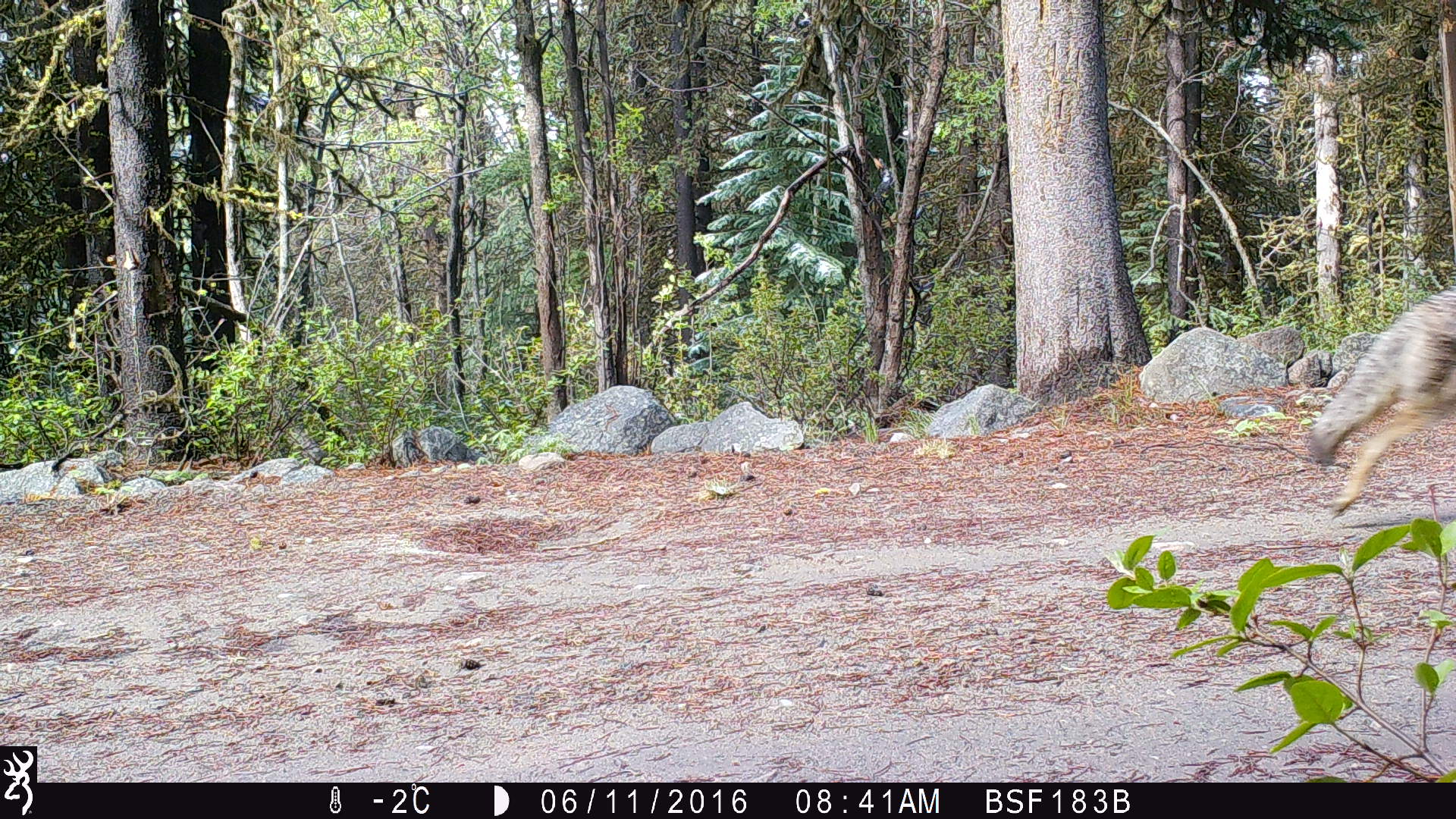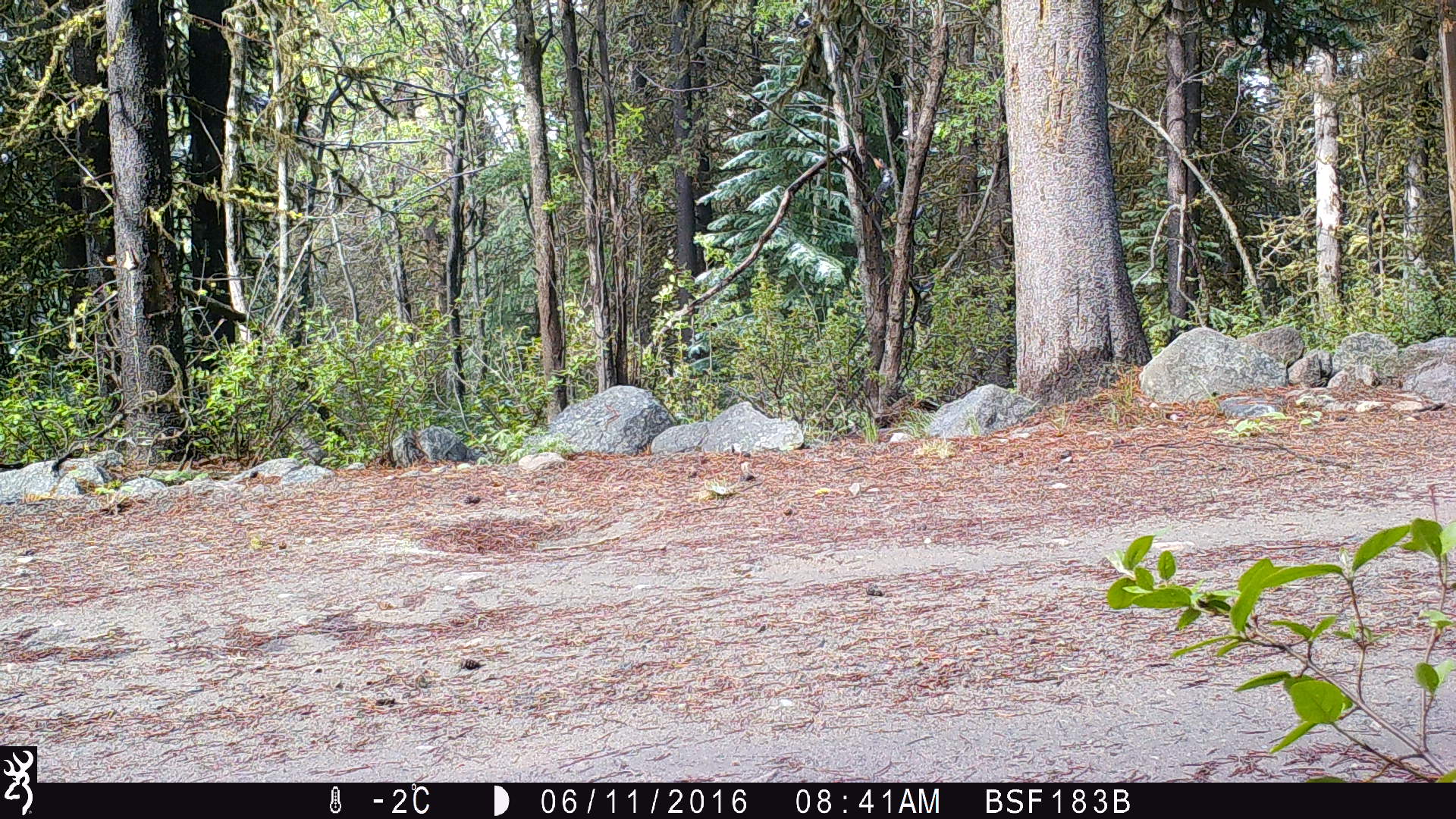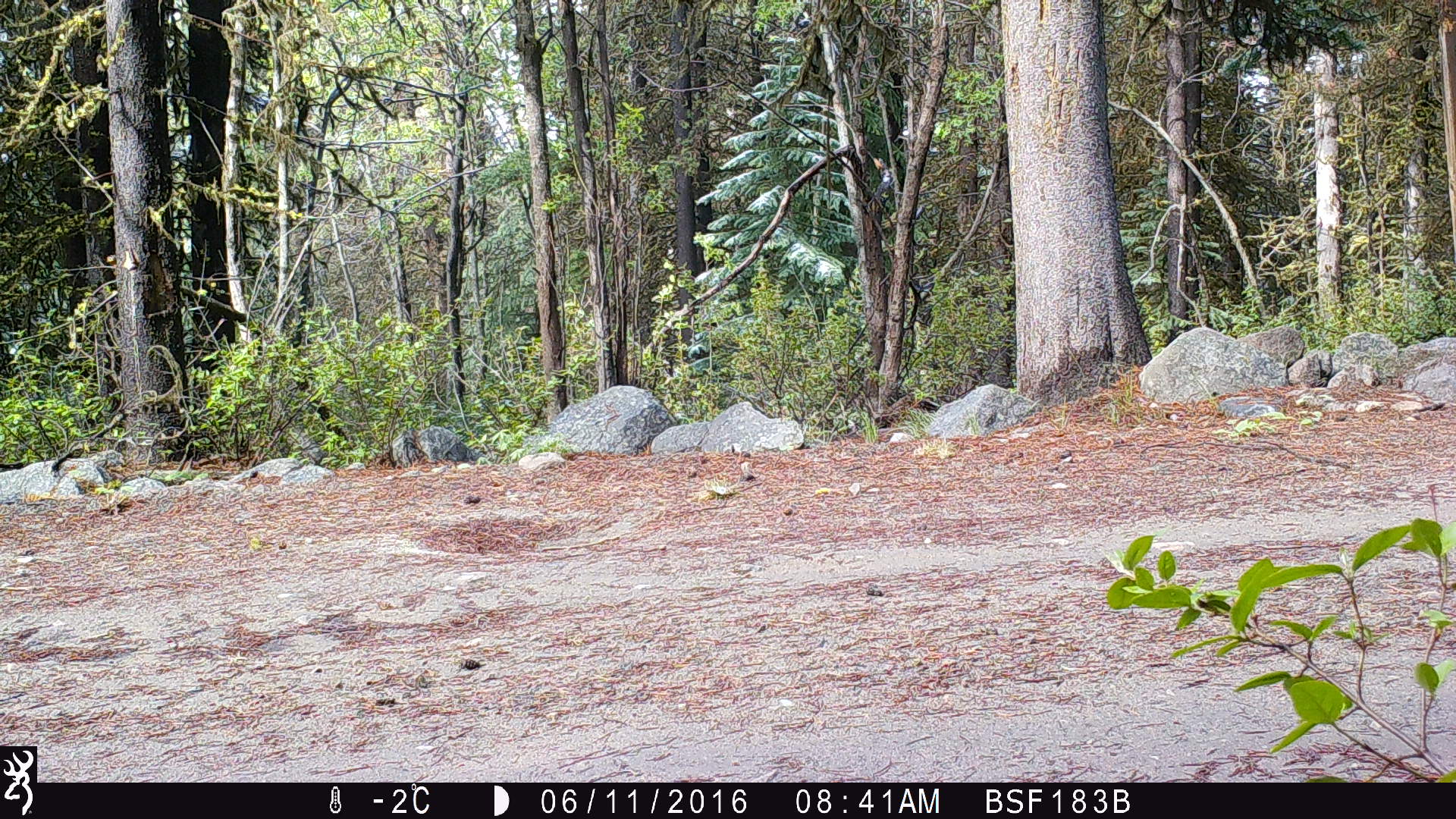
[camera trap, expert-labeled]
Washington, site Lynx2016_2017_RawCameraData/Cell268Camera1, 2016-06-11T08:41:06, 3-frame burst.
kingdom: Animalia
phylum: Chordata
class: Mammalia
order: Carnivora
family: Canidae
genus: Canis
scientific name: Canis latrans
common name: coyote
Canis latrans (coyote). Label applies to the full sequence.